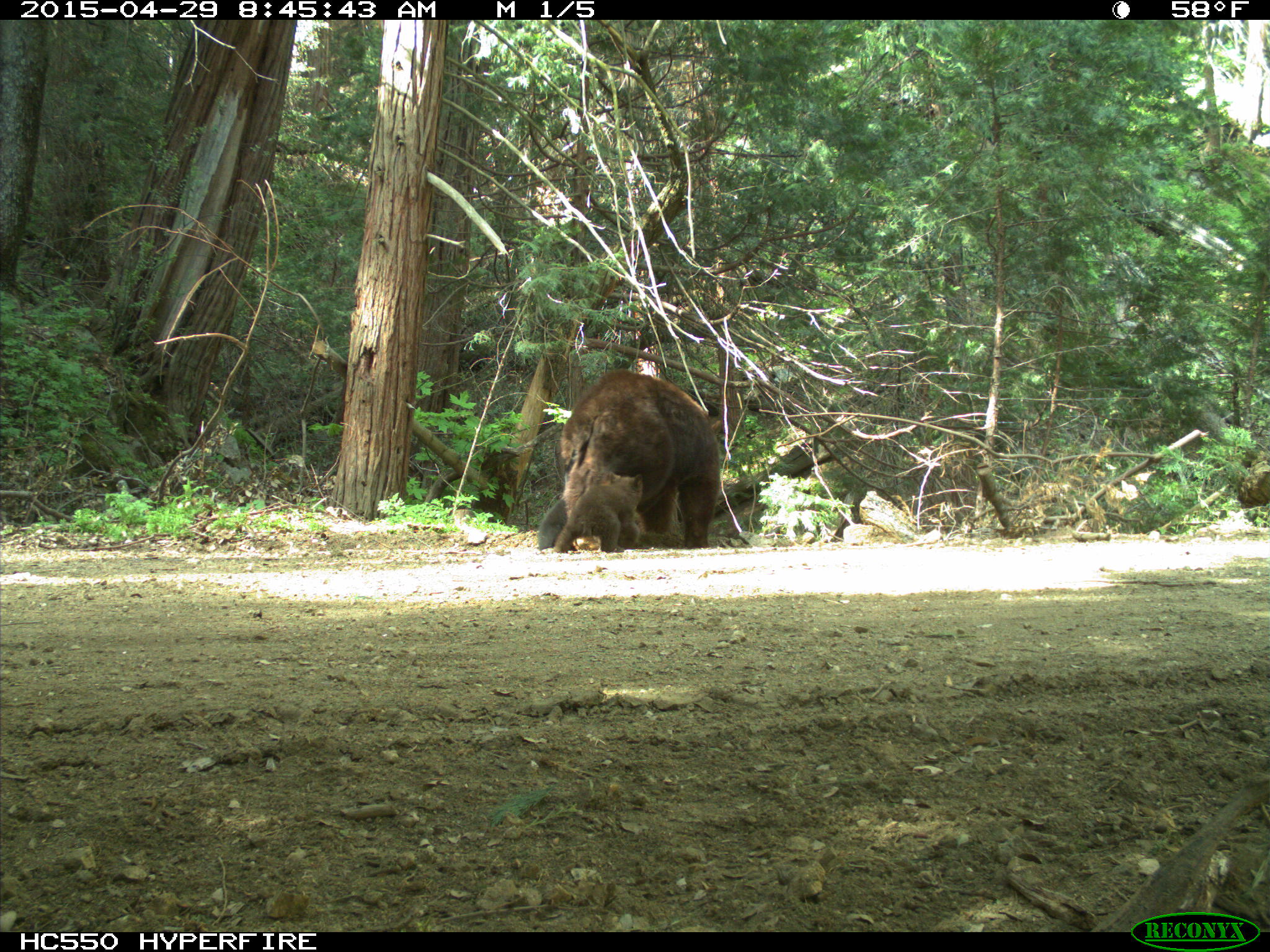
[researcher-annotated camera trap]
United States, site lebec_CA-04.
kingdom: Animalia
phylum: Chordata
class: Mammalia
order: Carnivora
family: Ursidae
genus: Ursus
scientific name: Ursus americanus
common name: american black bear